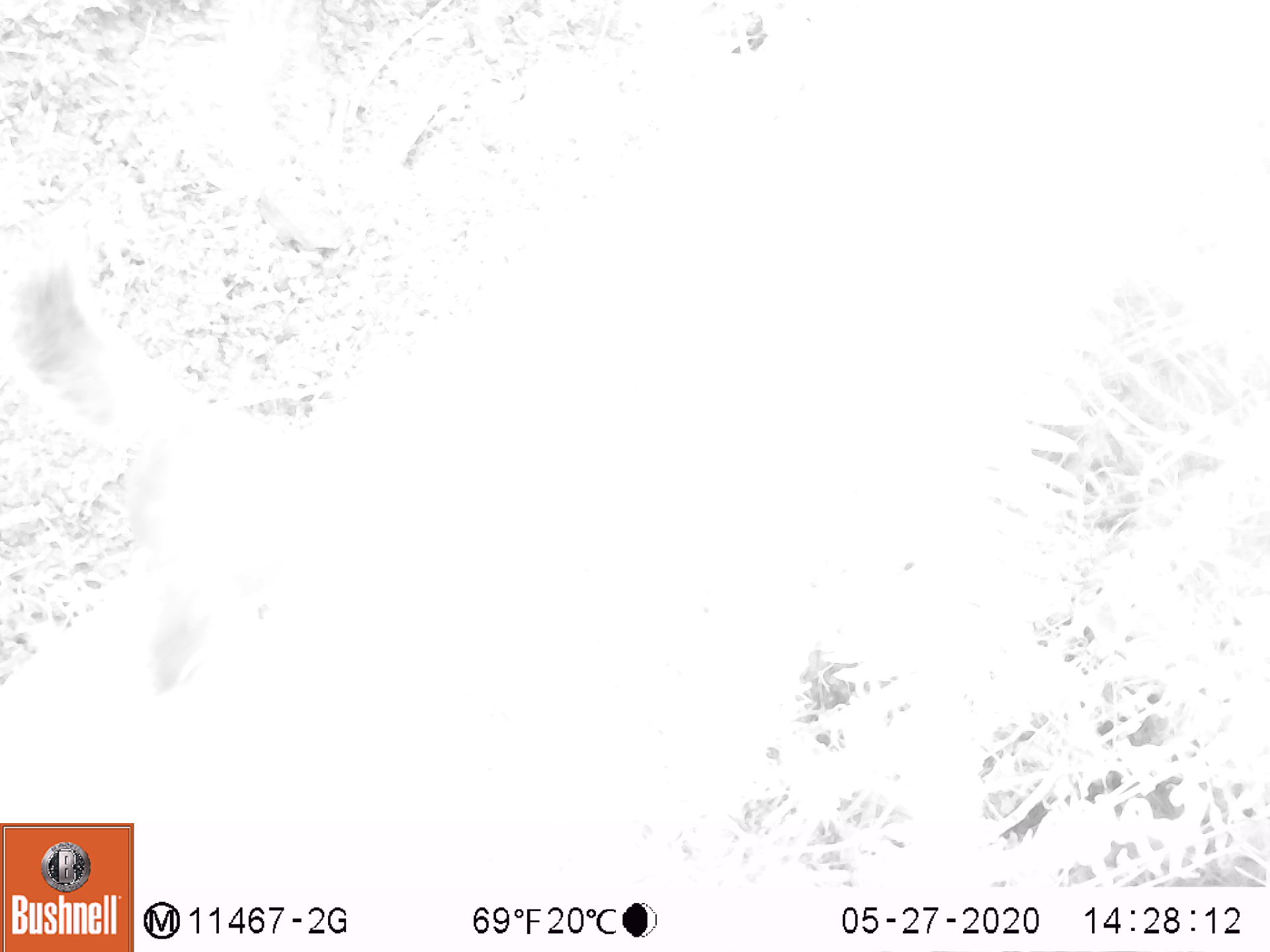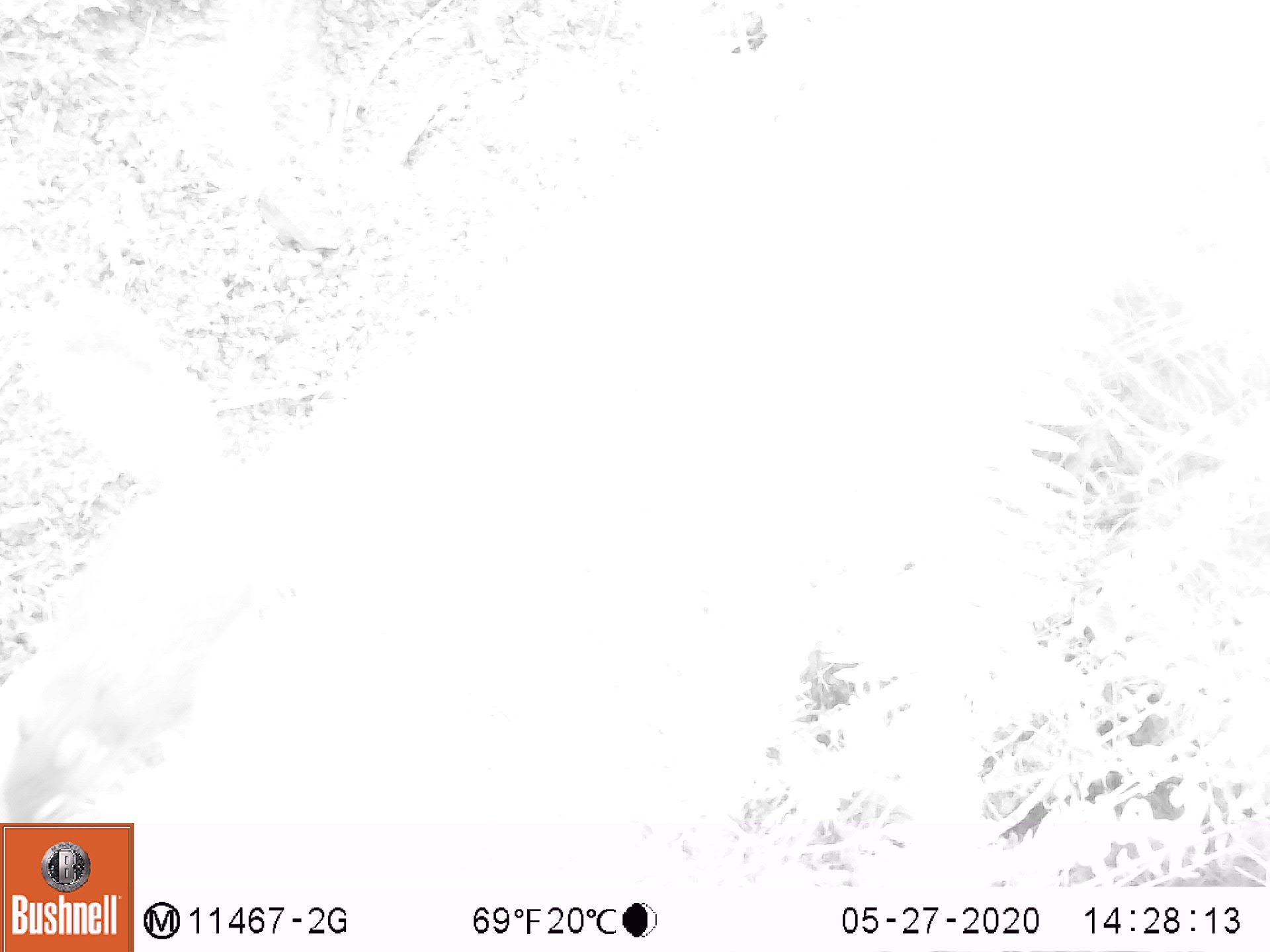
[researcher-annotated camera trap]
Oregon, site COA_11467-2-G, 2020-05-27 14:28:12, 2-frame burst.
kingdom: Animalia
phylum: Chordata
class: Mammalia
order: Rodentia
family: Sciuridae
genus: Tamiasciurus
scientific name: Tamiasciurus douglasii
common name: douglas squirrel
Douglas squirrel (Tamiasciurus douglasii).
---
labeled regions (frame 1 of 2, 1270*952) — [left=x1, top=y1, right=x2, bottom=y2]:
douglas squirrel: [left=14, top=226, right=322, bottom=709]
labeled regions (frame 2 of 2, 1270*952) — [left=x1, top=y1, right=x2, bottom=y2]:
douglas squirrel: [left=1, top=258, right=273, bottom=820]